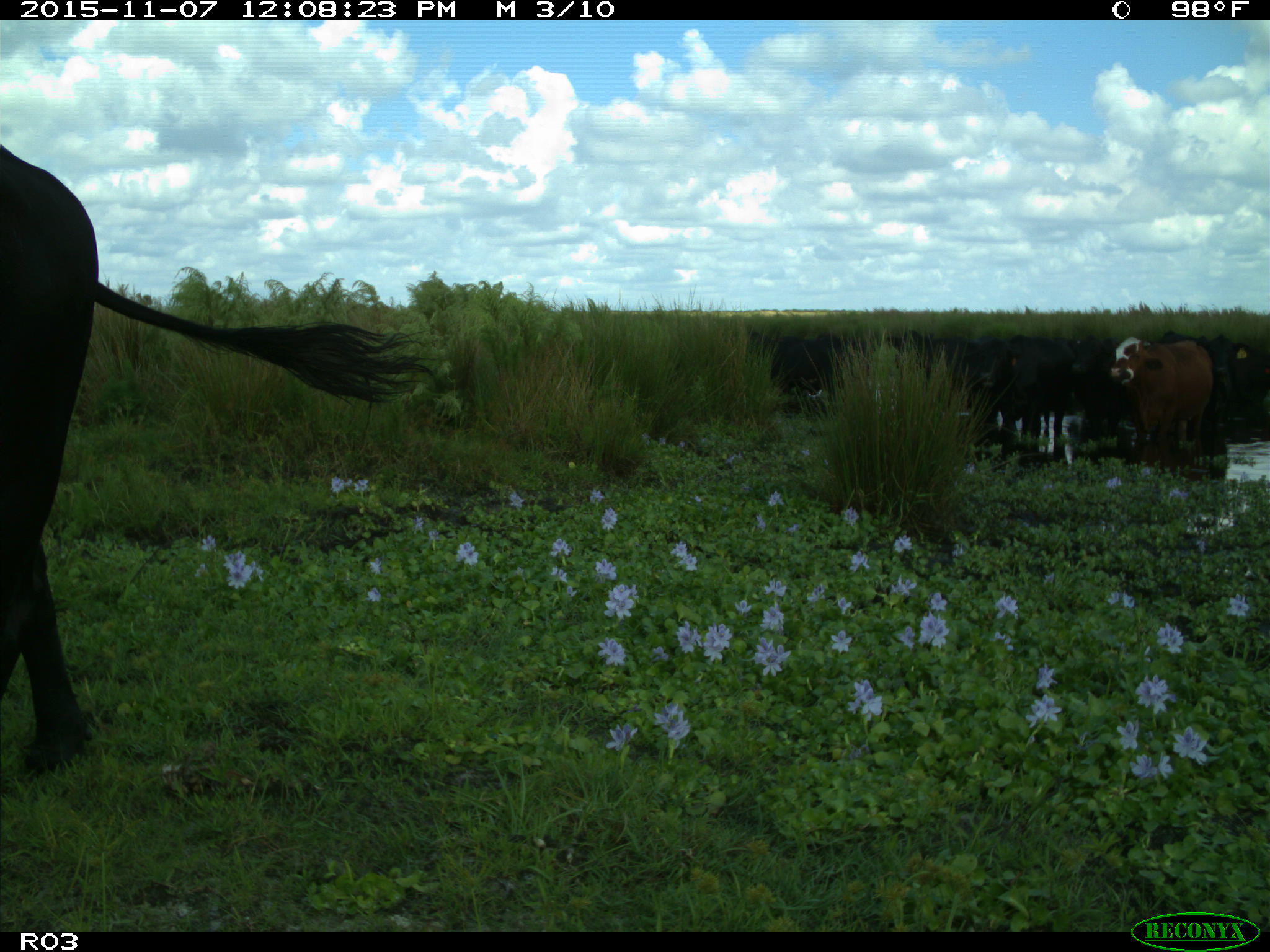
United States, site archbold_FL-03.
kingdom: Animalia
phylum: Chordata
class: Mammalia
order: Artiodactyla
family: Bovidae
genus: Bos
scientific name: Bos taurus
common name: domestic cow